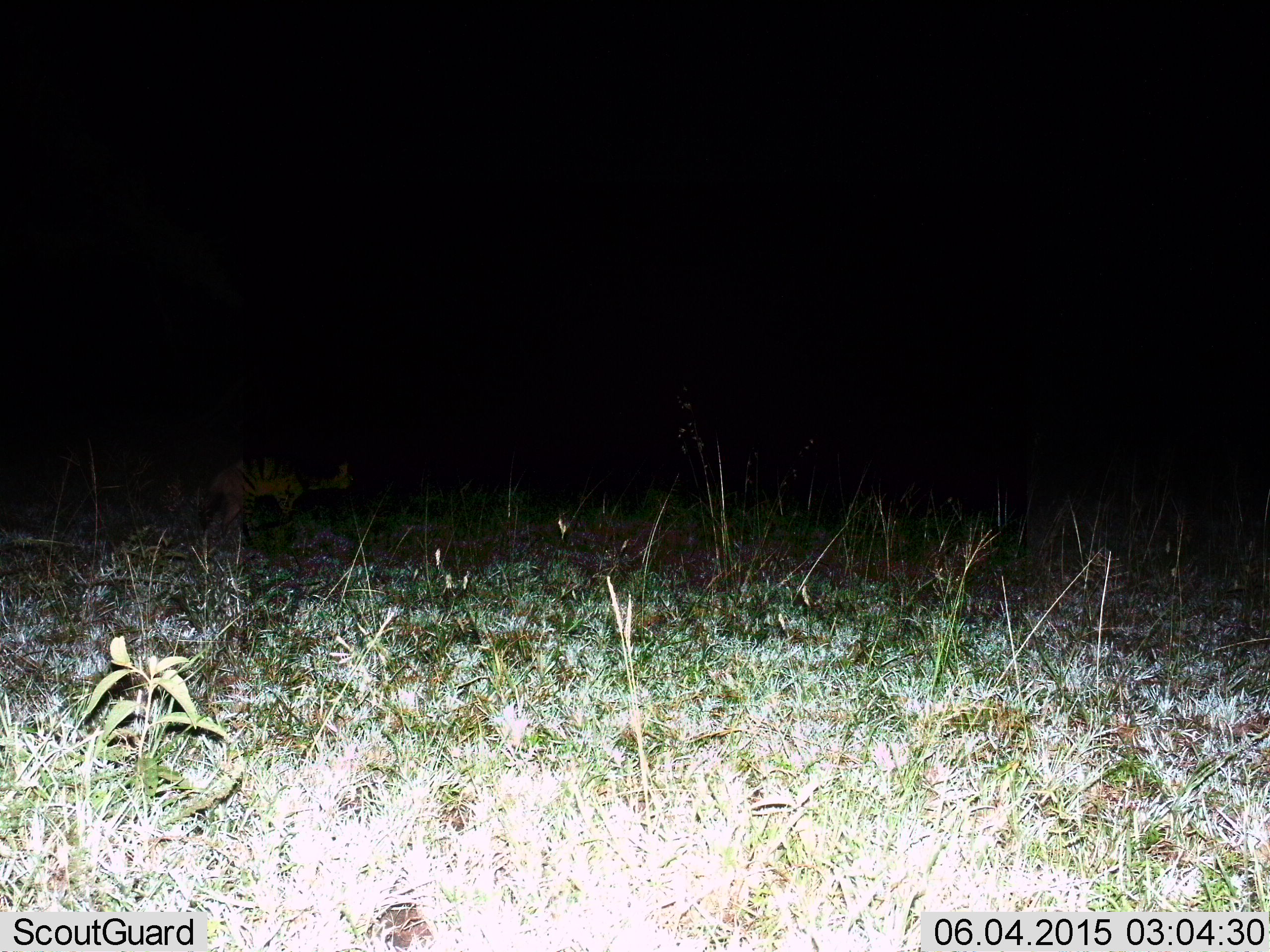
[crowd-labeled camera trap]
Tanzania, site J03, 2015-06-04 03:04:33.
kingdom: Animalia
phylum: Chordata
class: Mammalia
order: Carnivora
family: Hyaenidae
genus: Proteles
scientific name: Proteles cristatus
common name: aardwolf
Aardwolf (Proteles cristatus), count 1. Behavior (volunteer vote fractions): standing 40%, resting 0%, moving 60%, interacting 0%. Young present (vote fraction): 0%. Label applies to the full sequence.